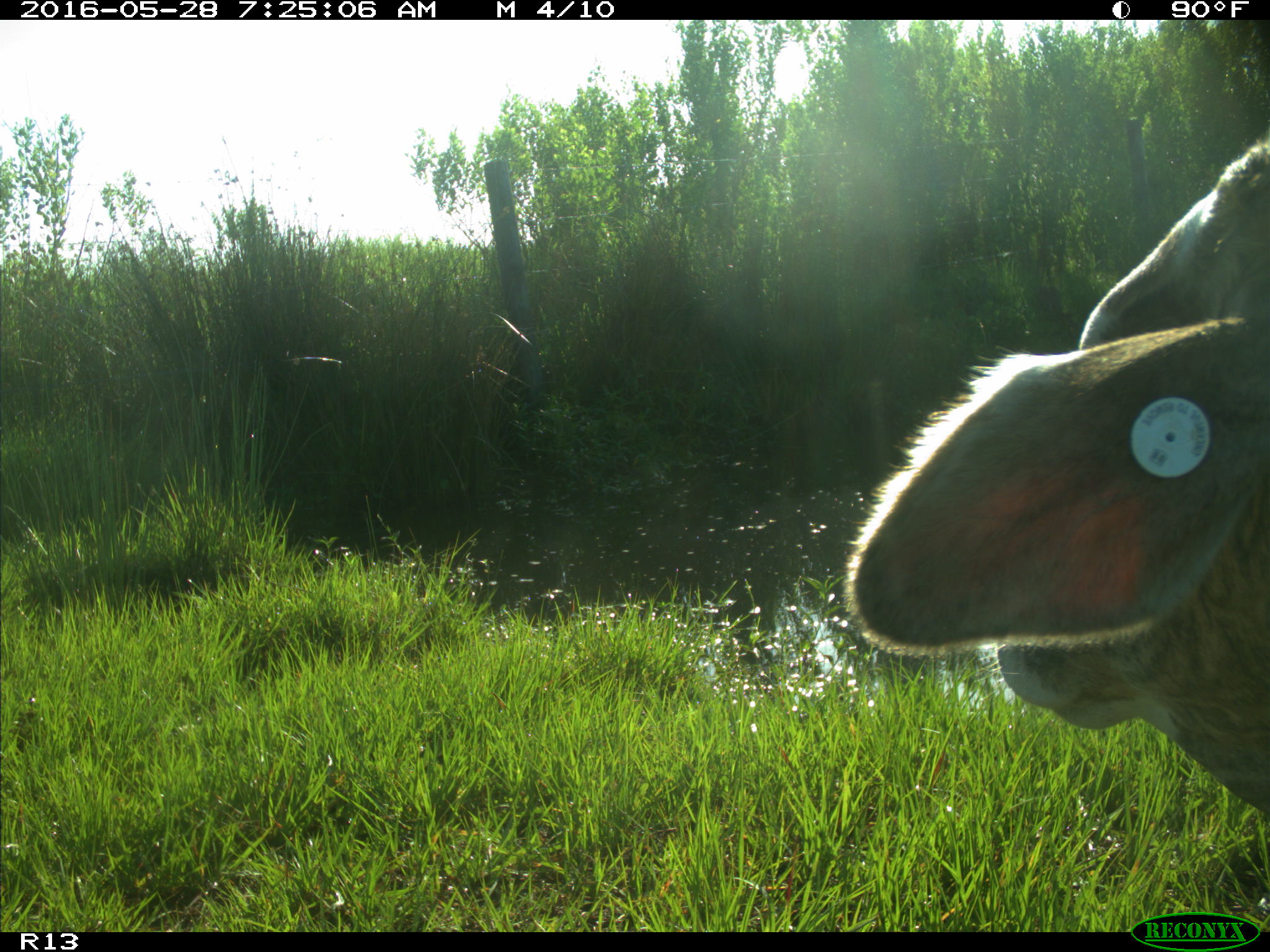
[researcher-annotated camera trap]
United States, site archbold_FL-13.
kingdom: Animalia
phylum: Chordata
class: Mammalia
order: Artiodactyla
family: Bovidae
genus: Bos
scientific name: Bos taurus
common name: domestic cow